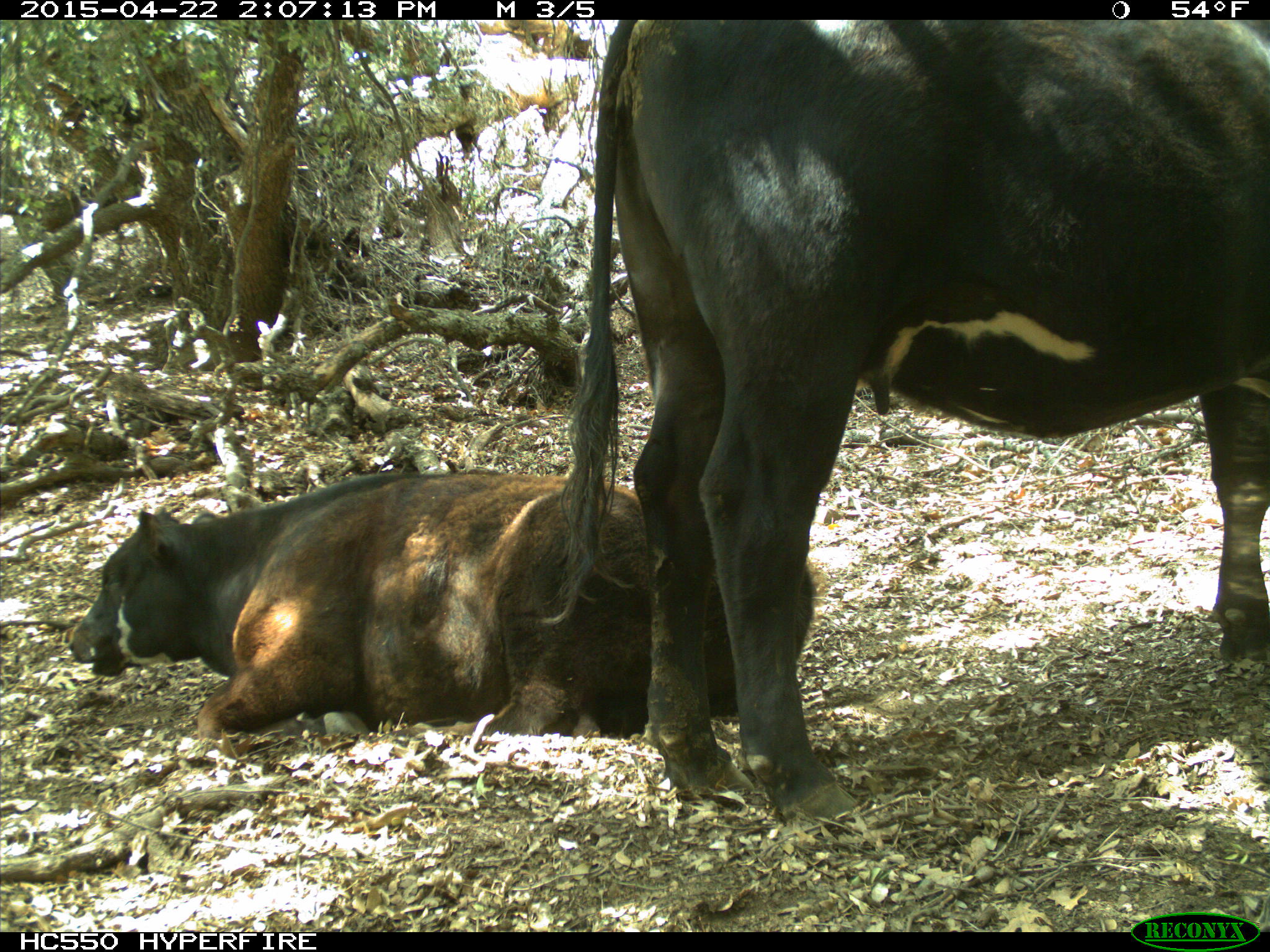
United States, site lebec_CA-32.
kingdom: Animalia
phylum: Chordata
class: Mammalia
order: Artiodactyla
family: Bovidae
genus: Bos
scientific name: Bos taurus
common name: domestic cow